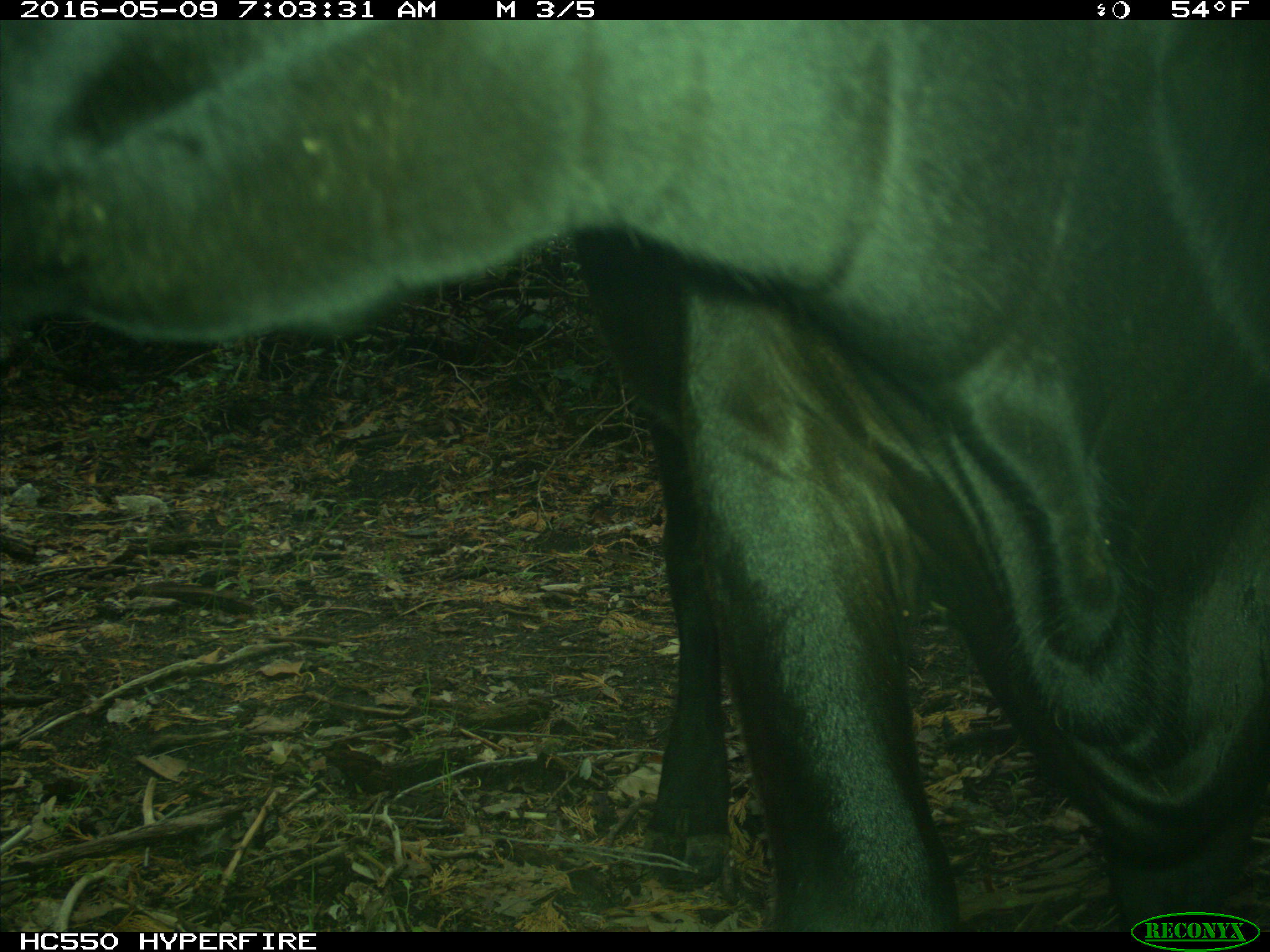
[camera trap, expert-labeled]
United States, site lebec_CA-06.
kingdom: Animalia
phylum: Chordata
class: Mammalia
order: Artiodactyla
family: Bovidae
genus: Bos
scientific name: Bos taurus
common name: domestic cow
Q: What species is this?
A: Bos taurus (domestic cow).